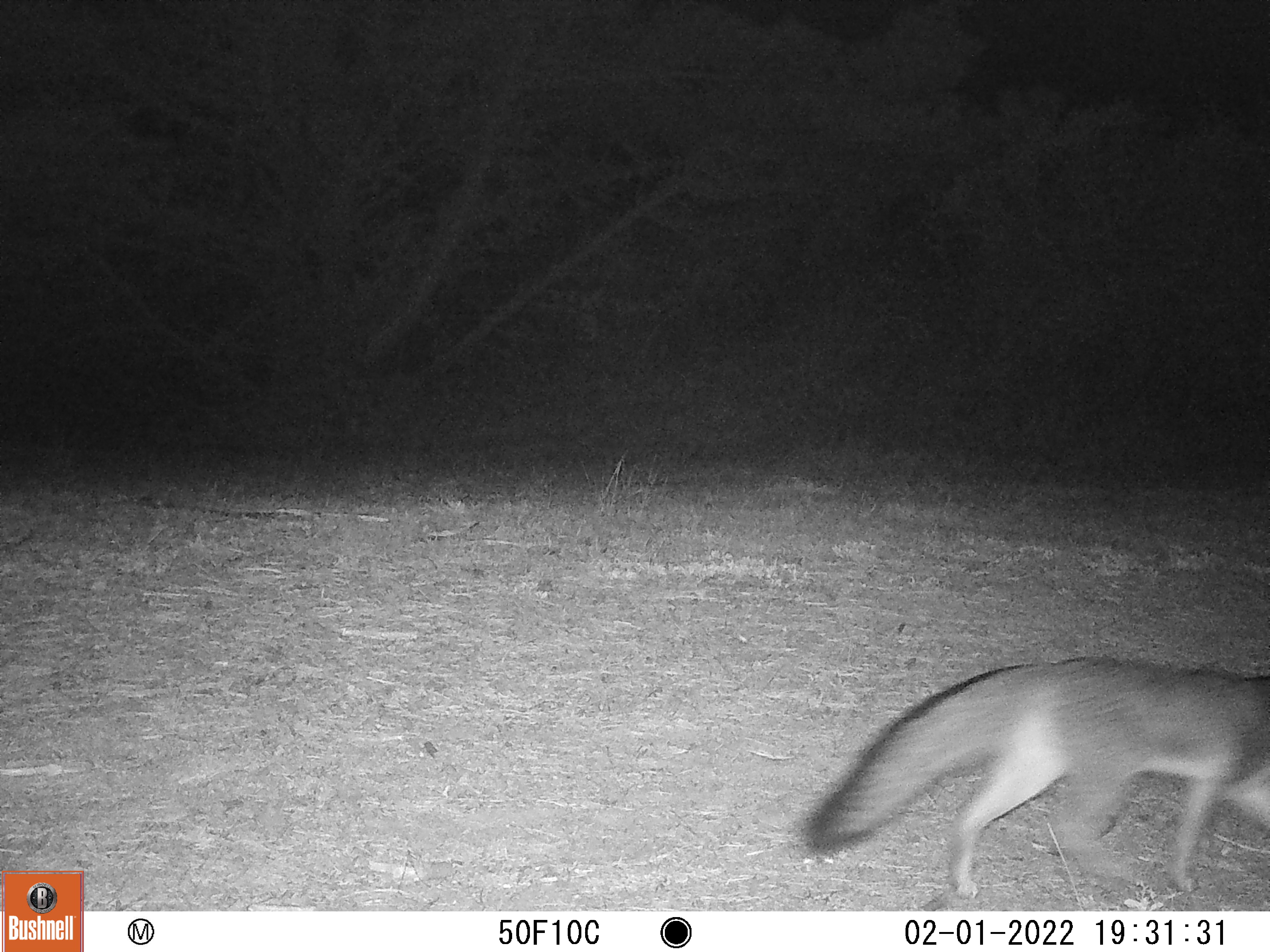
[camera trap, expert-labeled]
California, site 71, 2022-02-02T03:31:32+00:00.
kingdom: Animalia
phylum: Chordata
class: Mammalia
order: Carnivora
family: Canidae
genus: Urocyon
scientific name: Urocyon cinereoargenteus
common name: gray fox